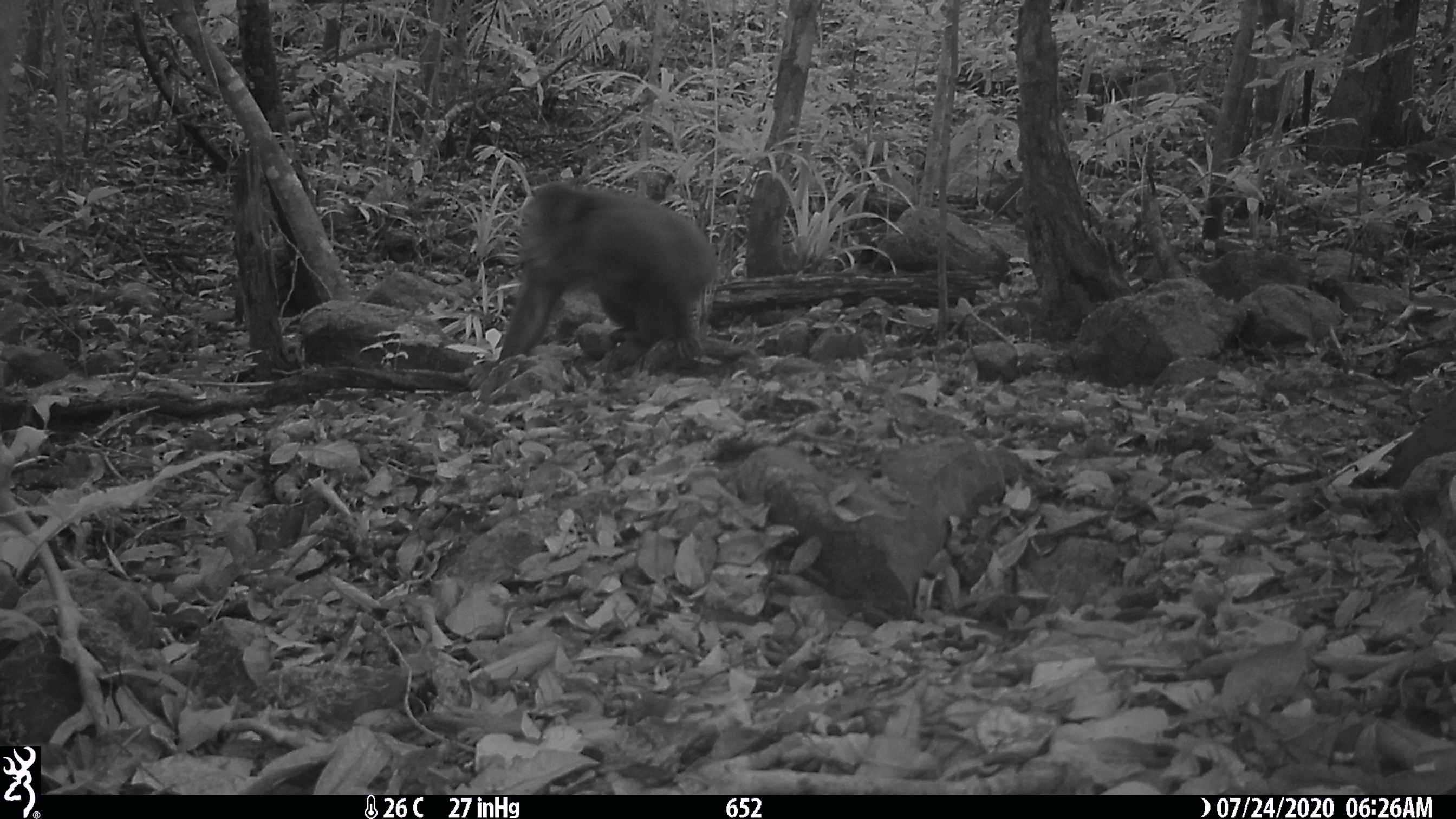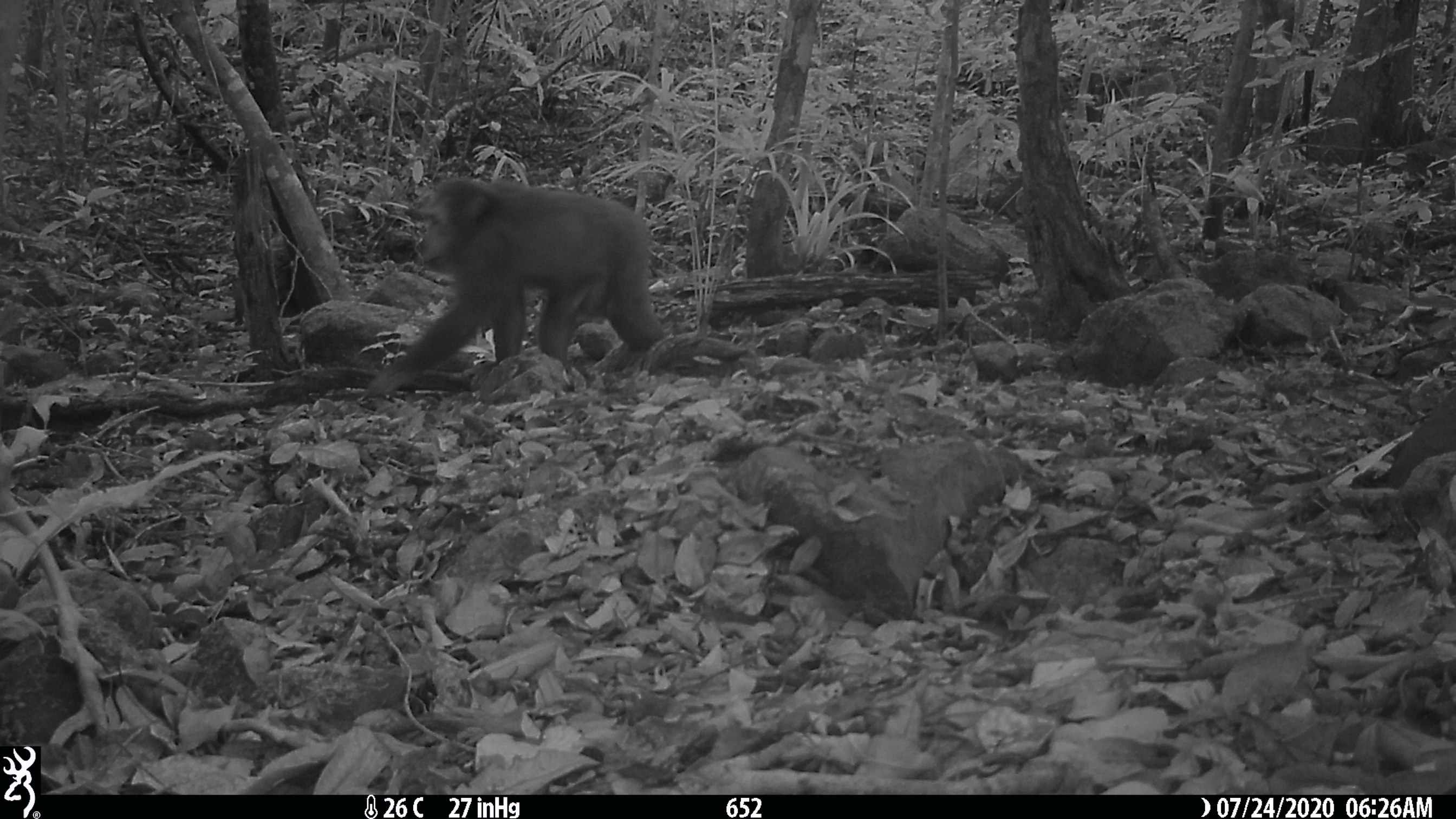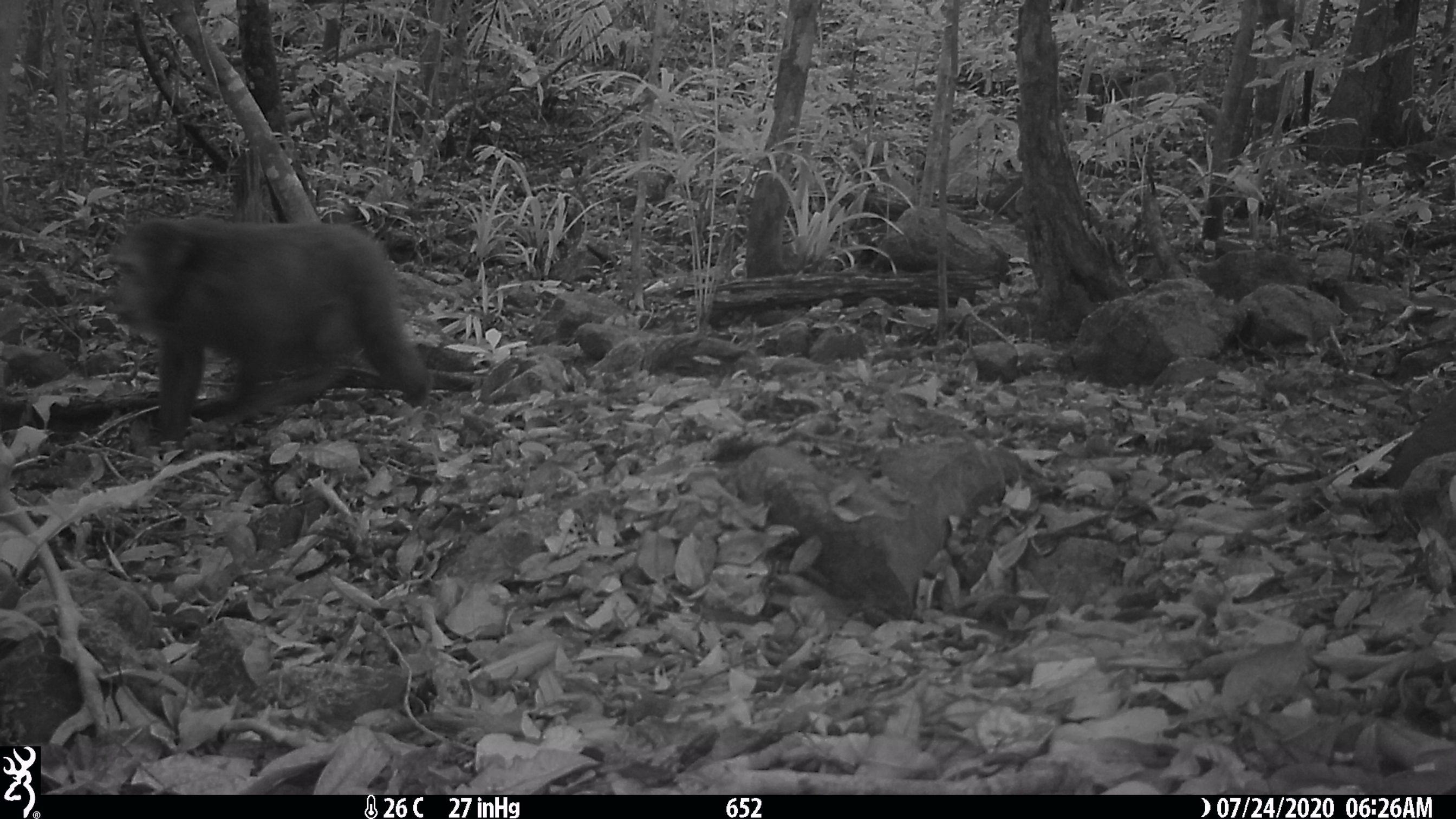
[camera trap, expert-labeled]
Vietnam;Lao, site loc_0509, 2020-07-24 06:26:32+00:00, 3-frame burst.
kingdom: Animalia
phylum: Chordata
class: Mammalia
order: Primates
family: Cercopithecidae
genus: Macaca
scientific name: Macaca arctoides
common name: stump-tailed macaque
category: stump tailed macaque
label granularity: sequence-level